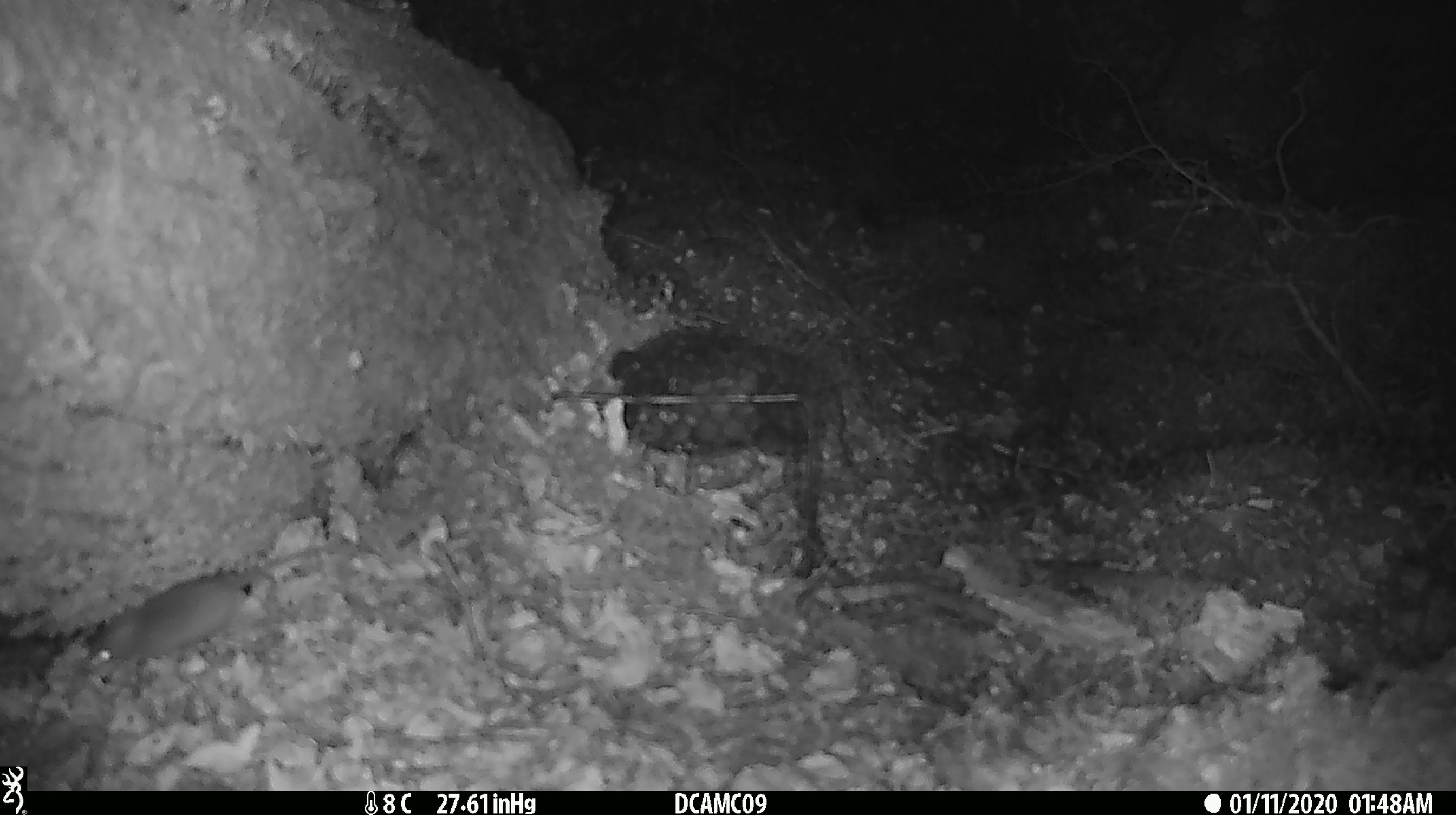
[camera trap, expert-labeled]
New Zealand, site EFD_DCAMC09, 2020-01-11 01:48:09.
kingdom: Animalia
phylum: Chordata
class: Mammalia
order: Rodentia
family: Muridae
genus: Mus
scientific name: Mus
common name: mouse